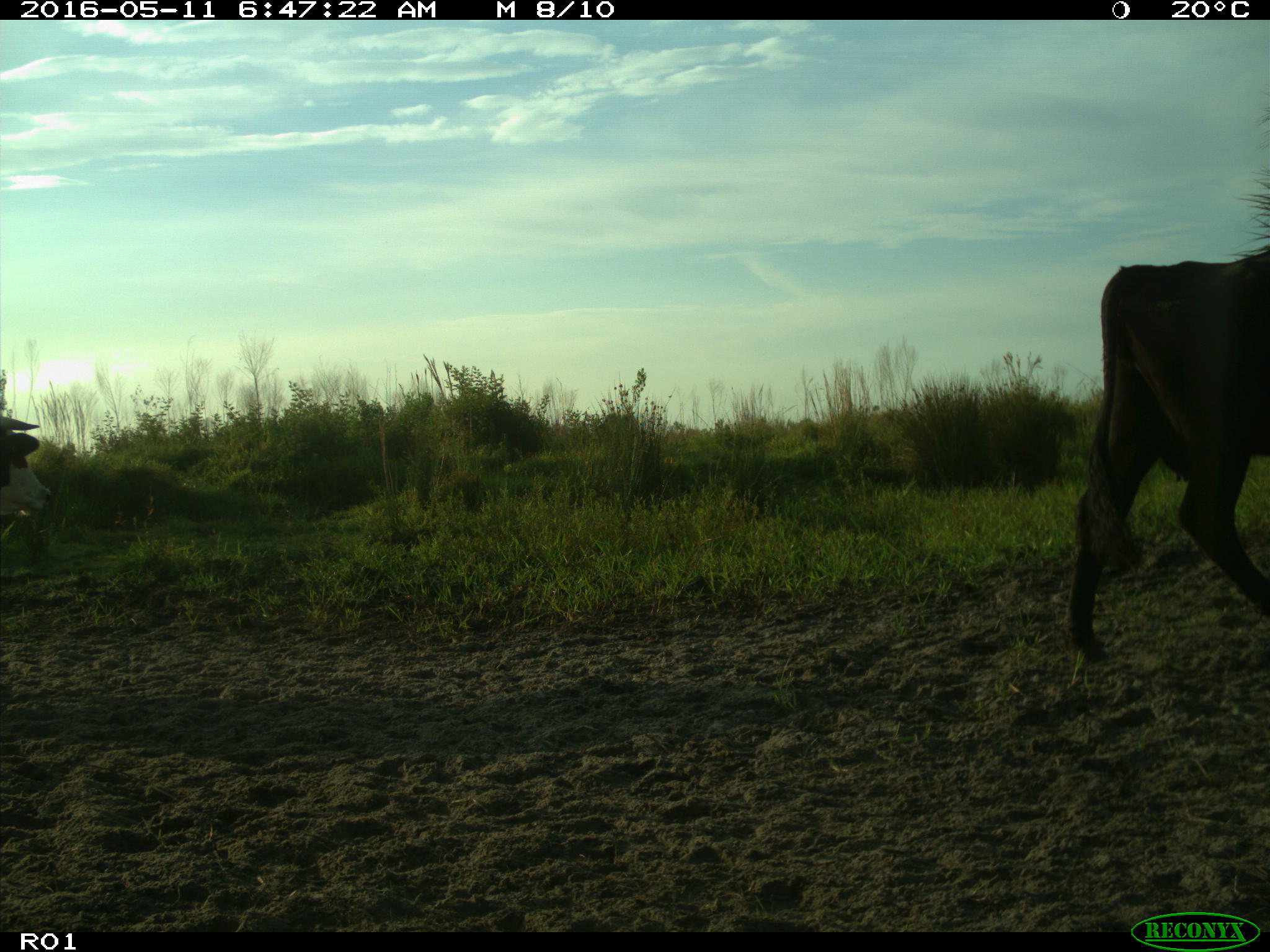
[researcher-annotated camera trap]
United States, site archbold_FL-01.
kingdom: Animalia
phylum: Chordata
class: Mammalia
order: Artiodactyla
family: Bovidae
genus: Bos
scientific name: Bos taurus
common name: domestic cow